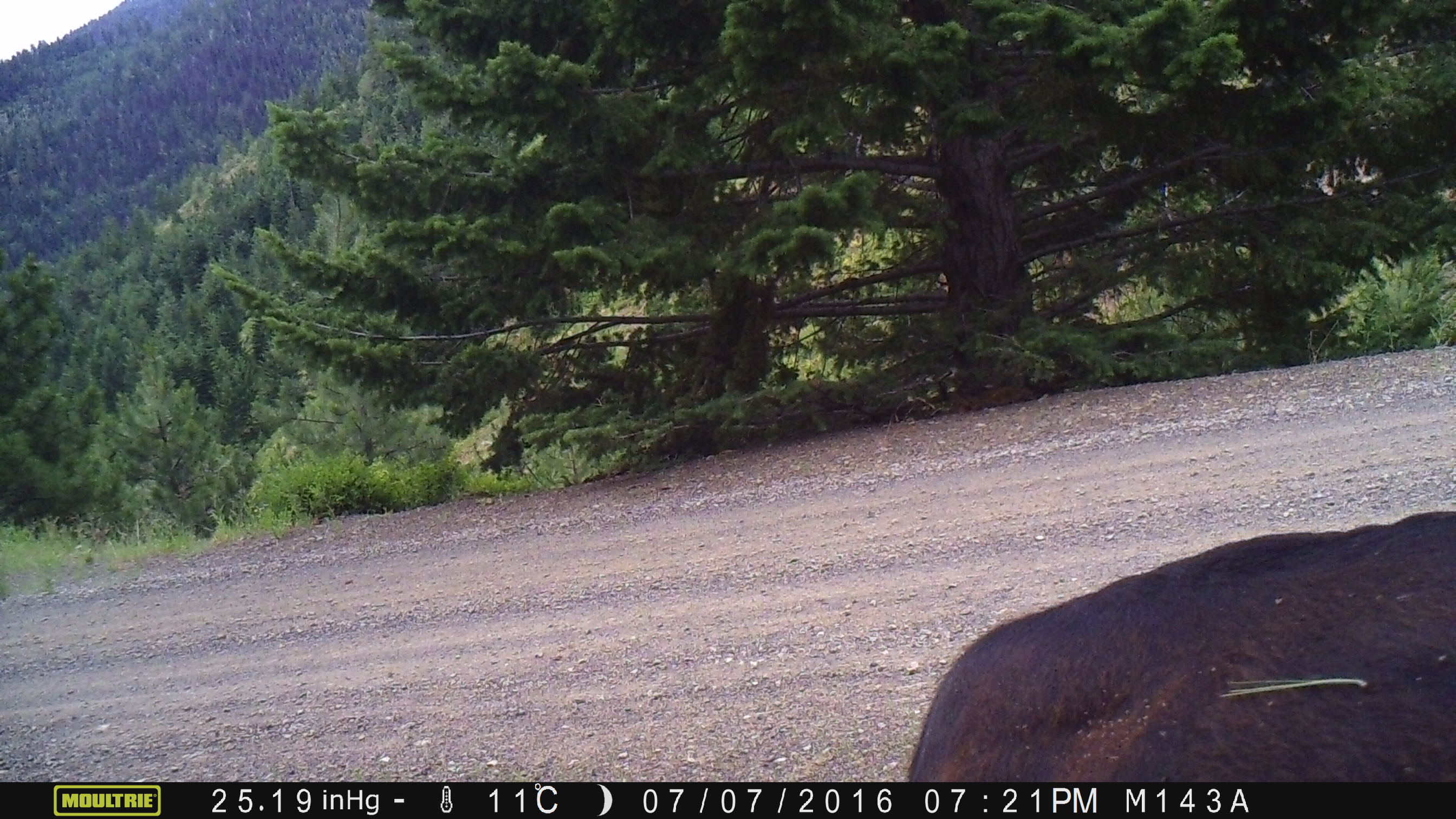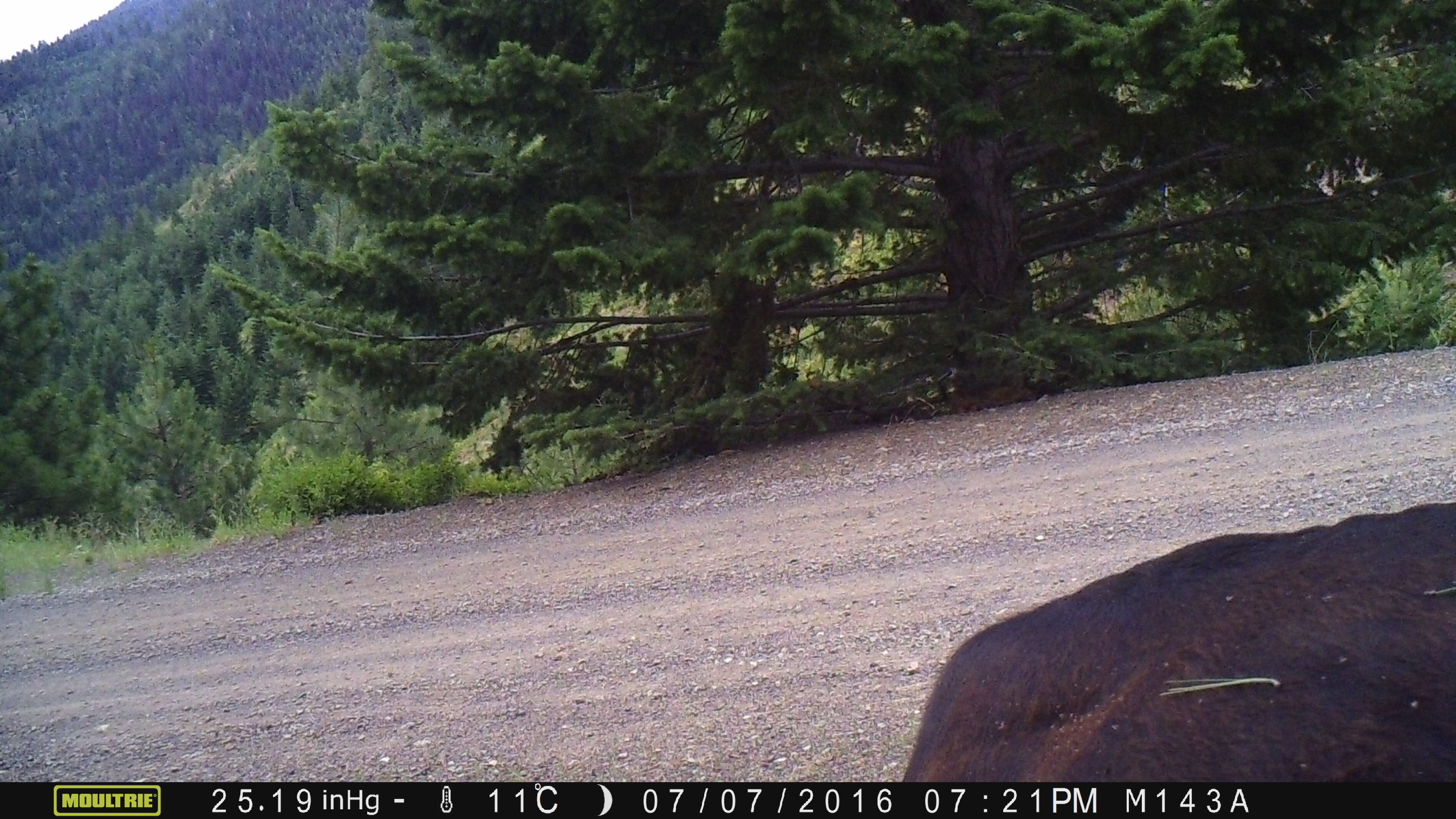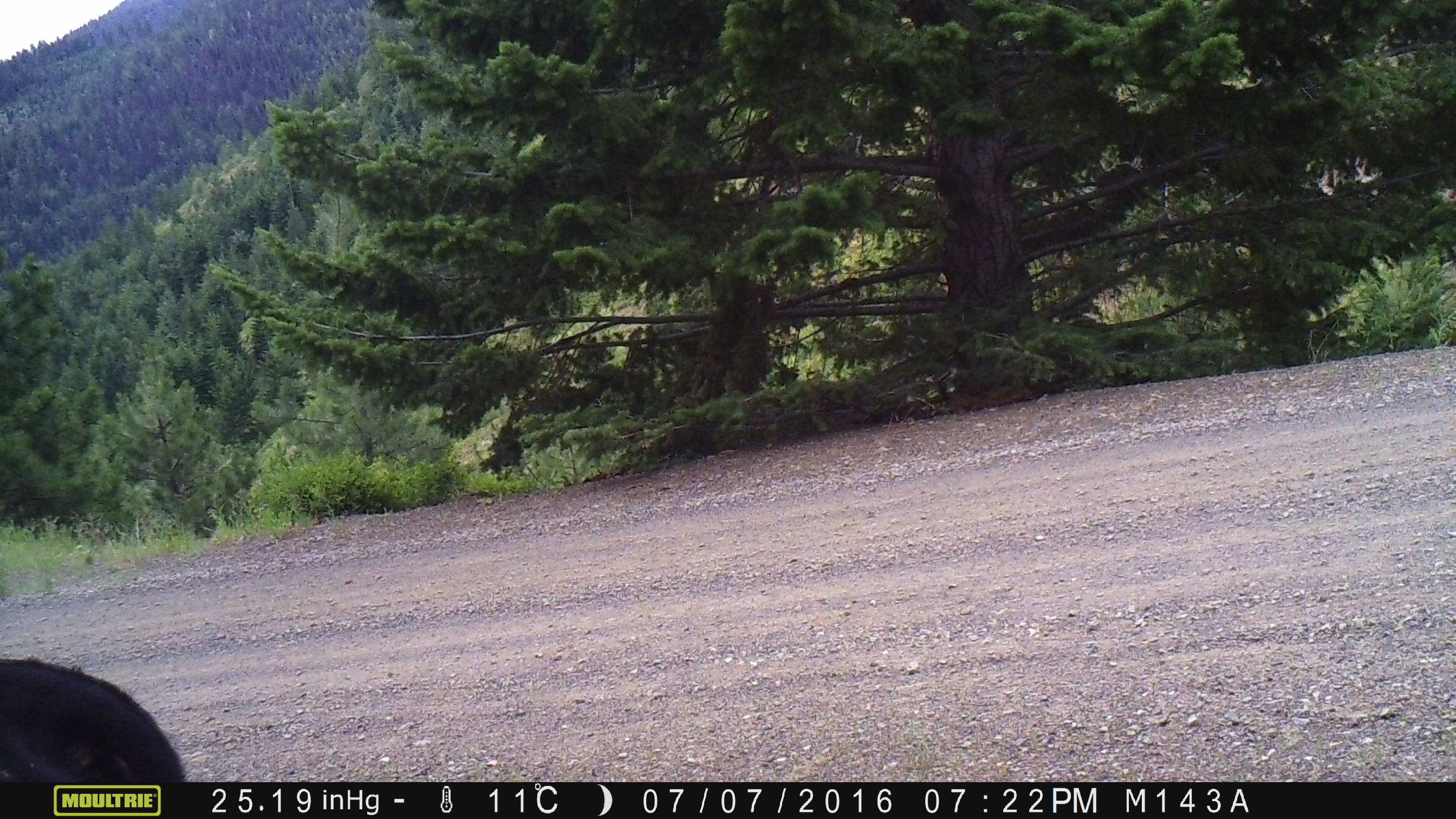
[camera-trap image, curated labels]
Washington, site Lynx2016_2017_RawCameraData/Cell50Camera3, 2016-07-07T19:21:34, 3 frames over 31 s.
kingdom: Animalia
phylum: Chordata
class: Mammalia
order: Artiodactyla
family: Bovidae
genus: Bos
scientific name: Bos taurus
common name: domestic cattle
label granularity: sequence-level